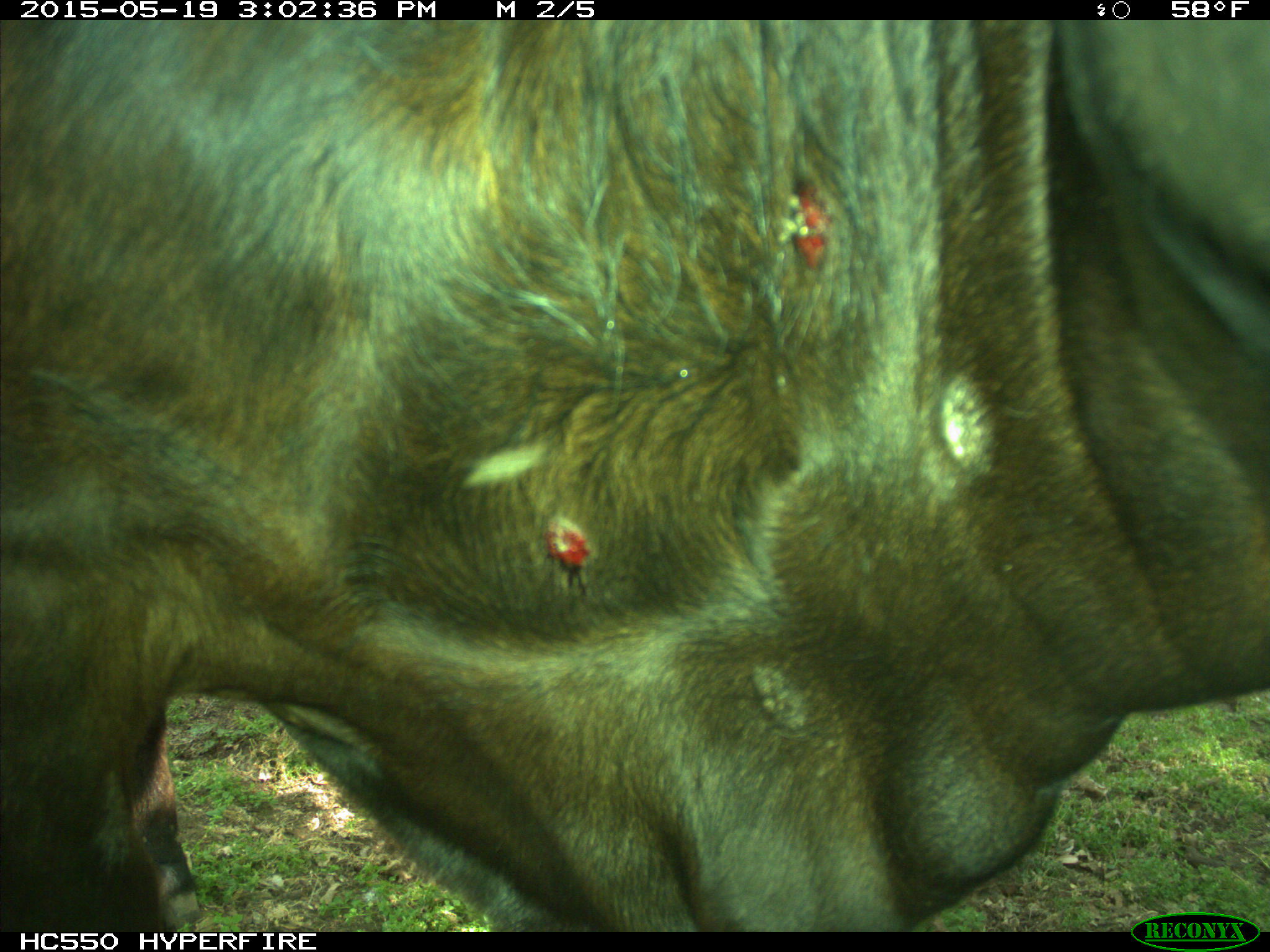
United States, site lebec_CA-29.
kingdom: Animalia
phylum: Chordata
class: Mammalia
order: Artiodactyla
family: Bovidae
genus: Bos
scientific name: Bos taurus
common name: domestic cow